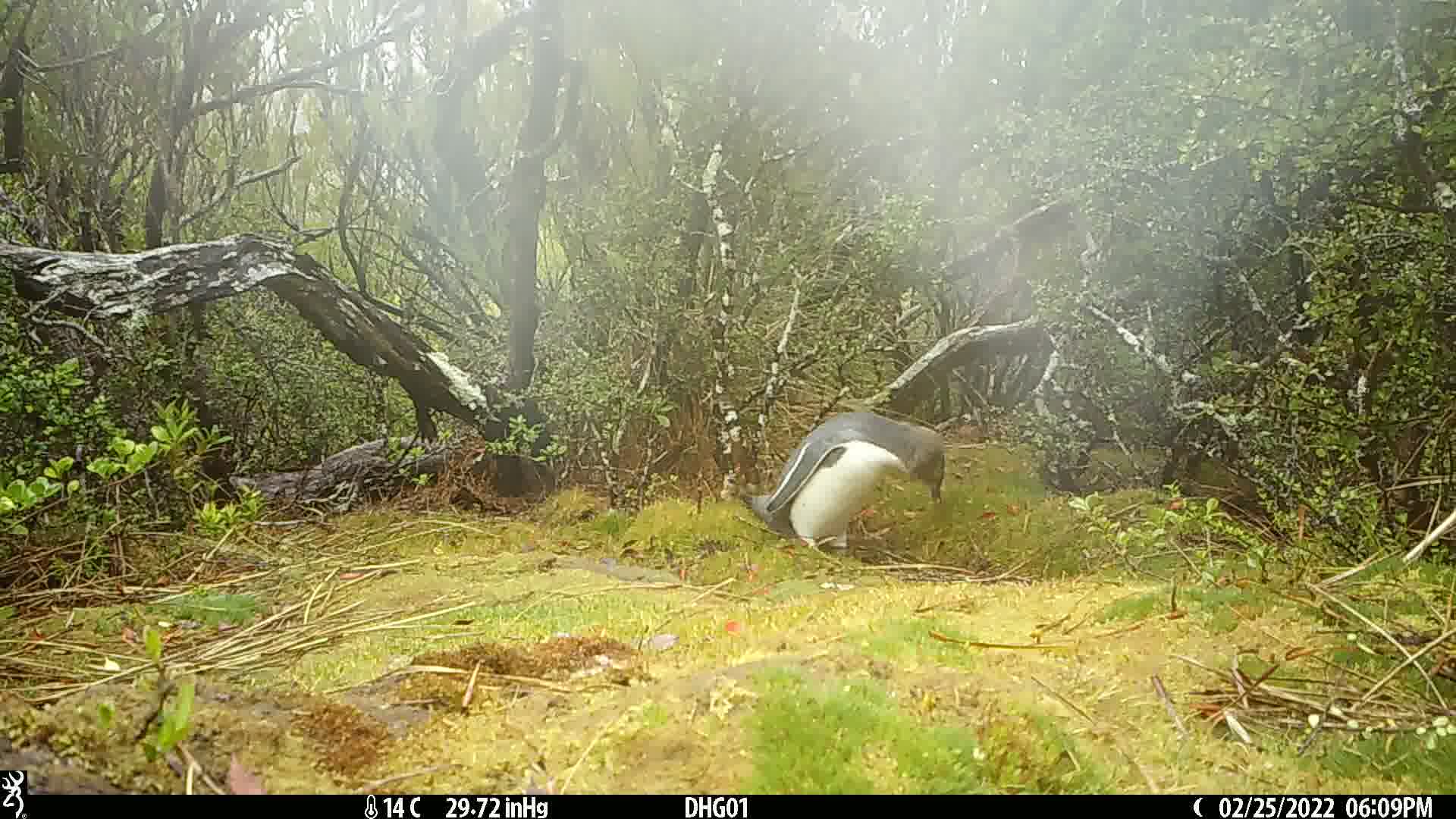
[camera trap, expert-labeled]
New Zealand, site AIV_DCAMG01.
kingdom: Animalia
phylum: Chordata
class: Aves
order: Sphenisciformes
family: Spheniscidae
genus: Megadyptes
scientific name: Megadyptes antipodes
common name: yellow-eyed penguin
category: yellow eyed penguin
Yellow eyed penguin (yellow-eyed penguin) (Megadyptes antipodes).